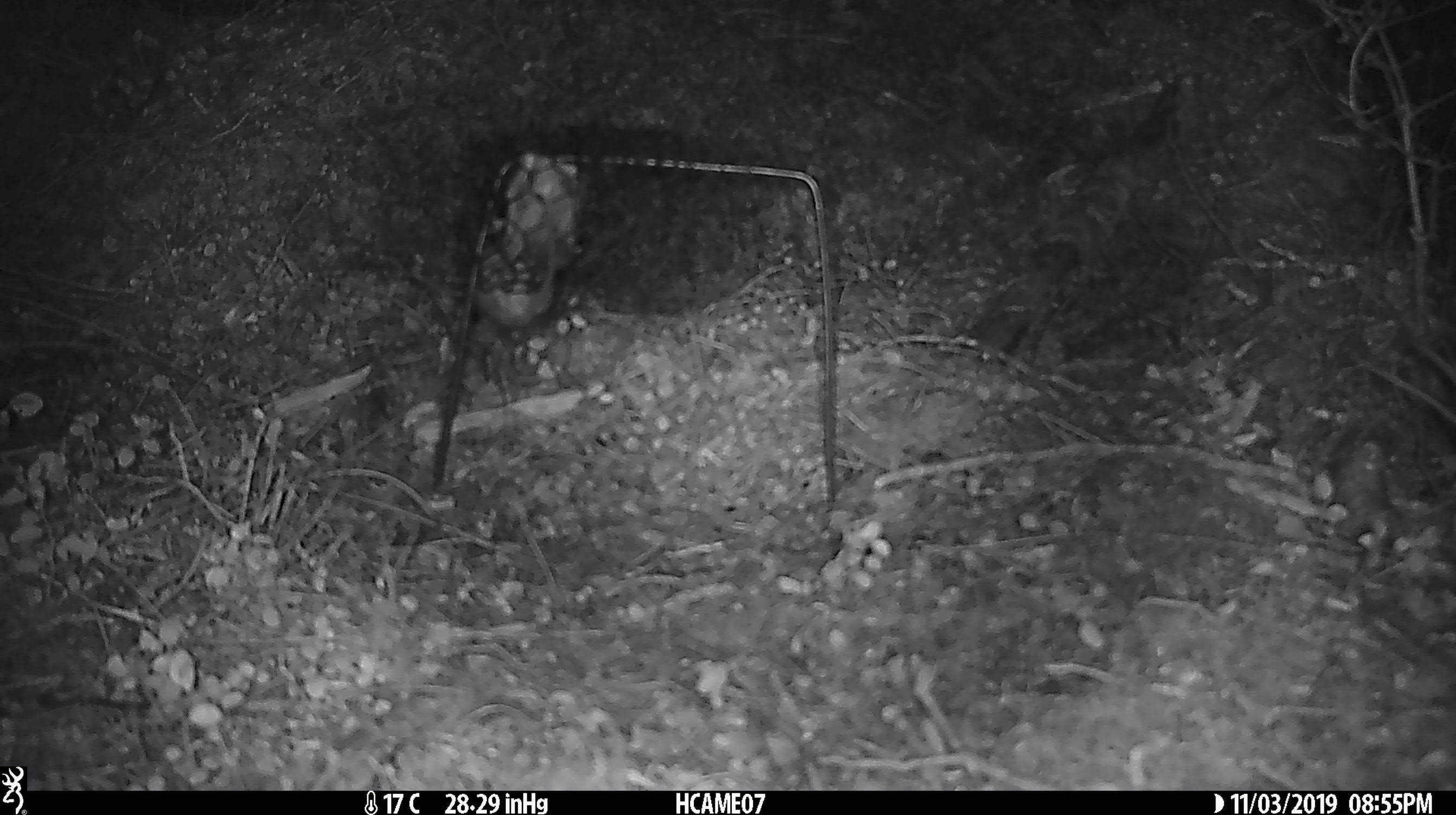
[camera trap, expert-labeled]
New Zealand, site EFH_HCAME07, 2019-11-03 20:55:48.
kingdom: Animalia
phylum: Chordata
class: Mammalia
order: Rodentia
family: Muridae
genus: Mus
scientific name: Mus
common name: mouse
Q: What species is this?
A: Mouse (Mus).